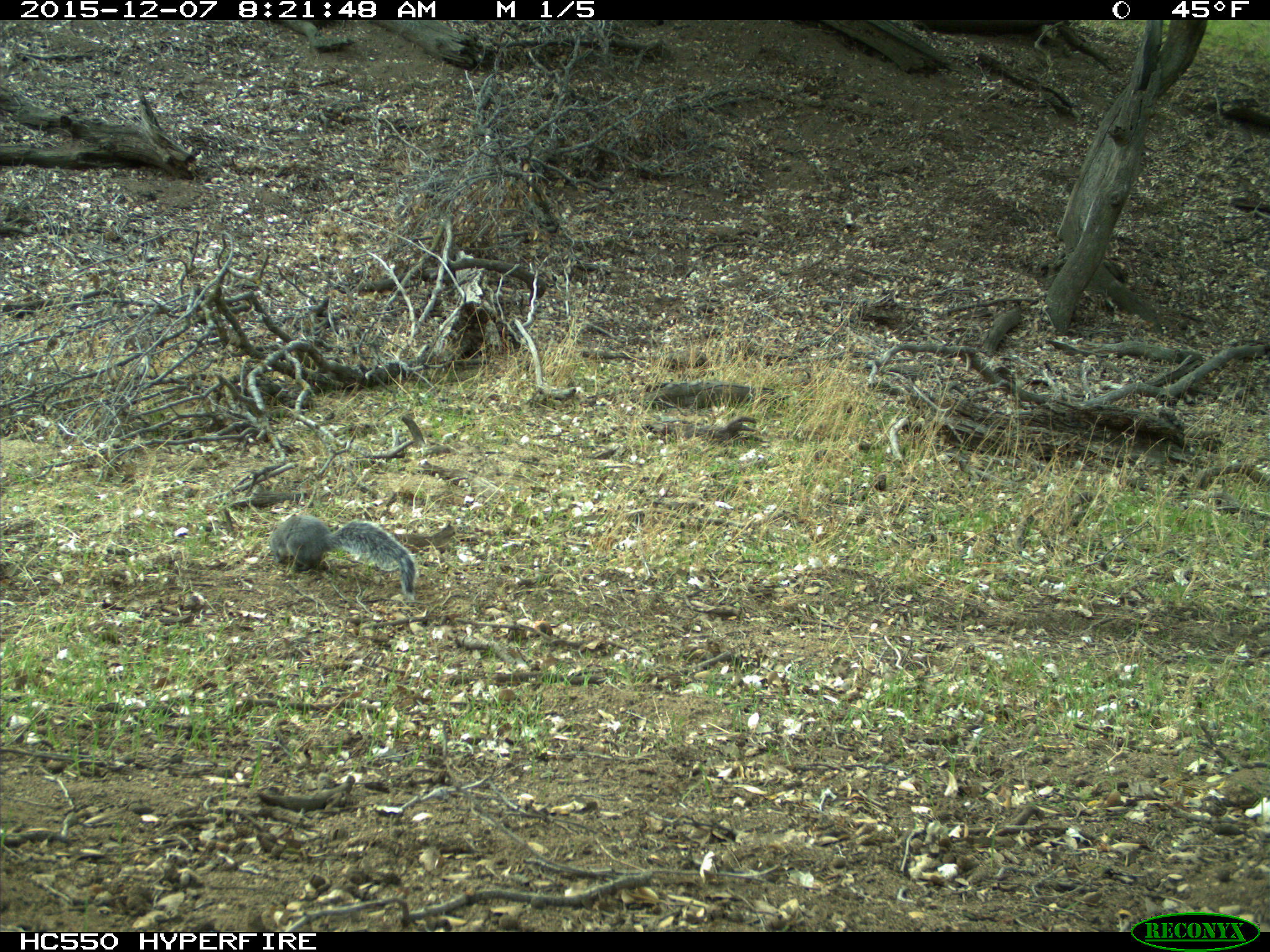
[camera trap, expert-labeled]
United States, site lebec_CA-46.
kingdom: Animalia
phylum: Chordata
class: Mammalia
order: Rodentia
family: Sciuridae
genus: Sciurus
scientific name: Sciurus carolinensis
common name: eastern gray squirrel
Sciurus carolinensis (eastern gray squirrel).